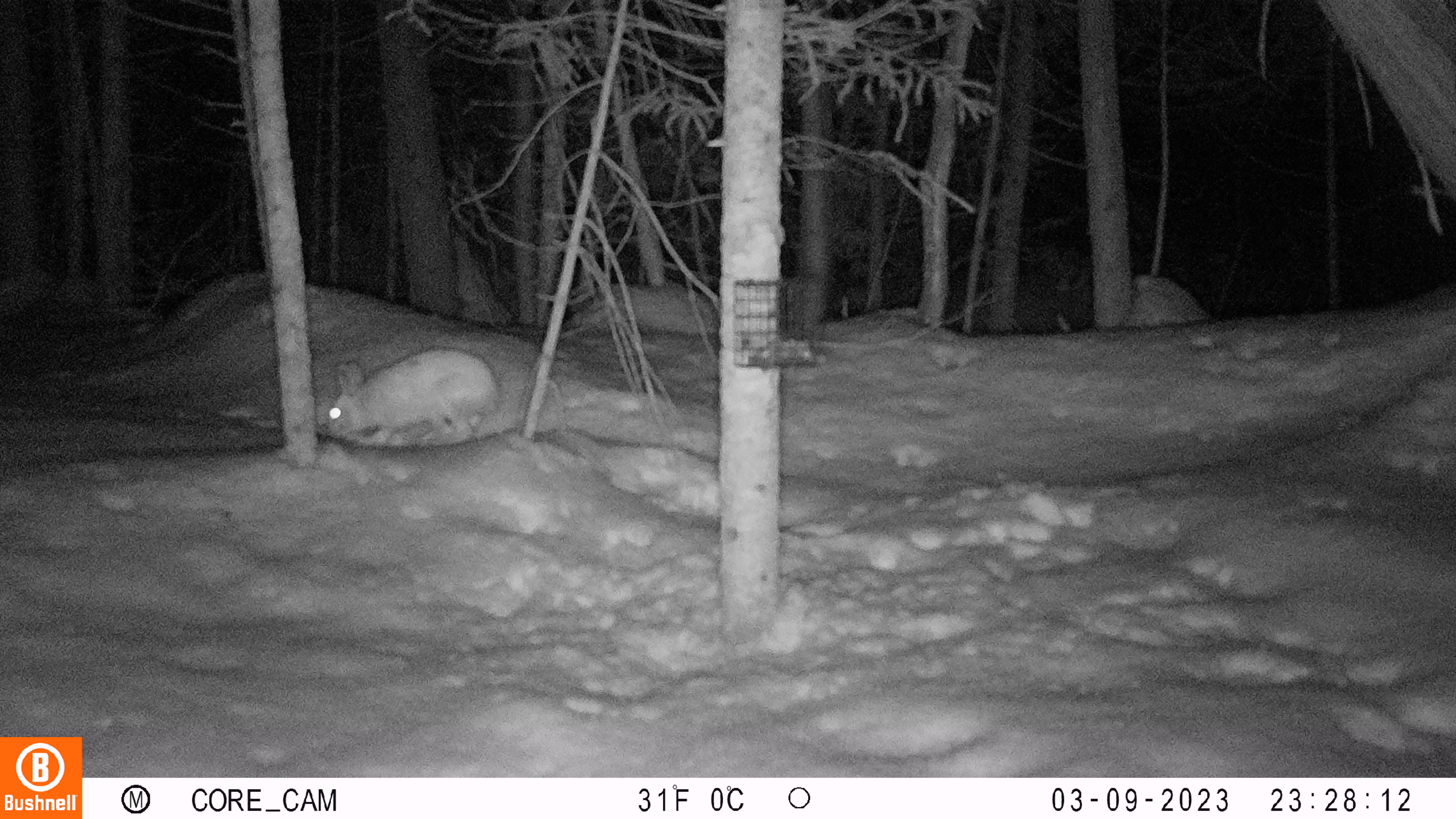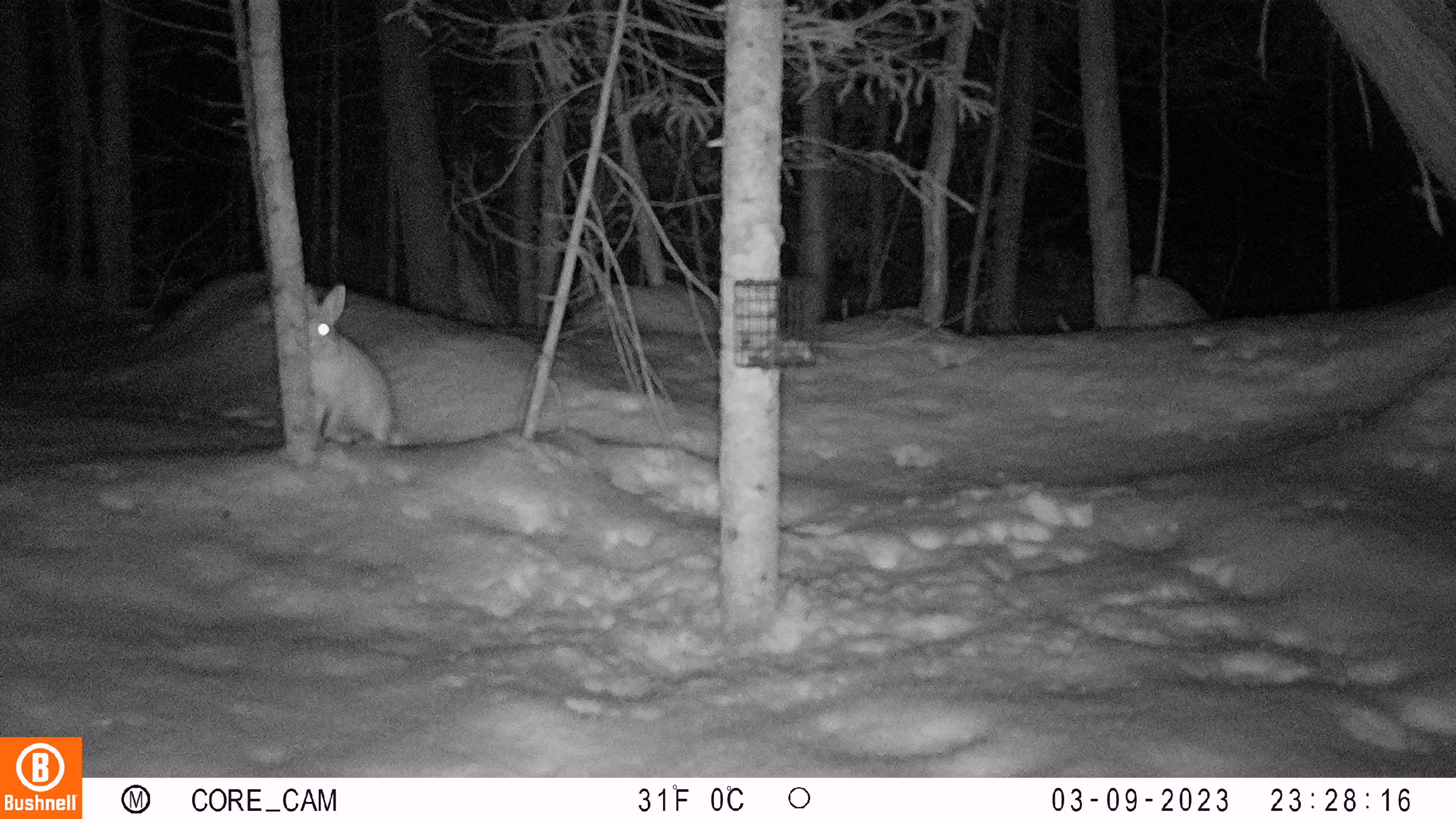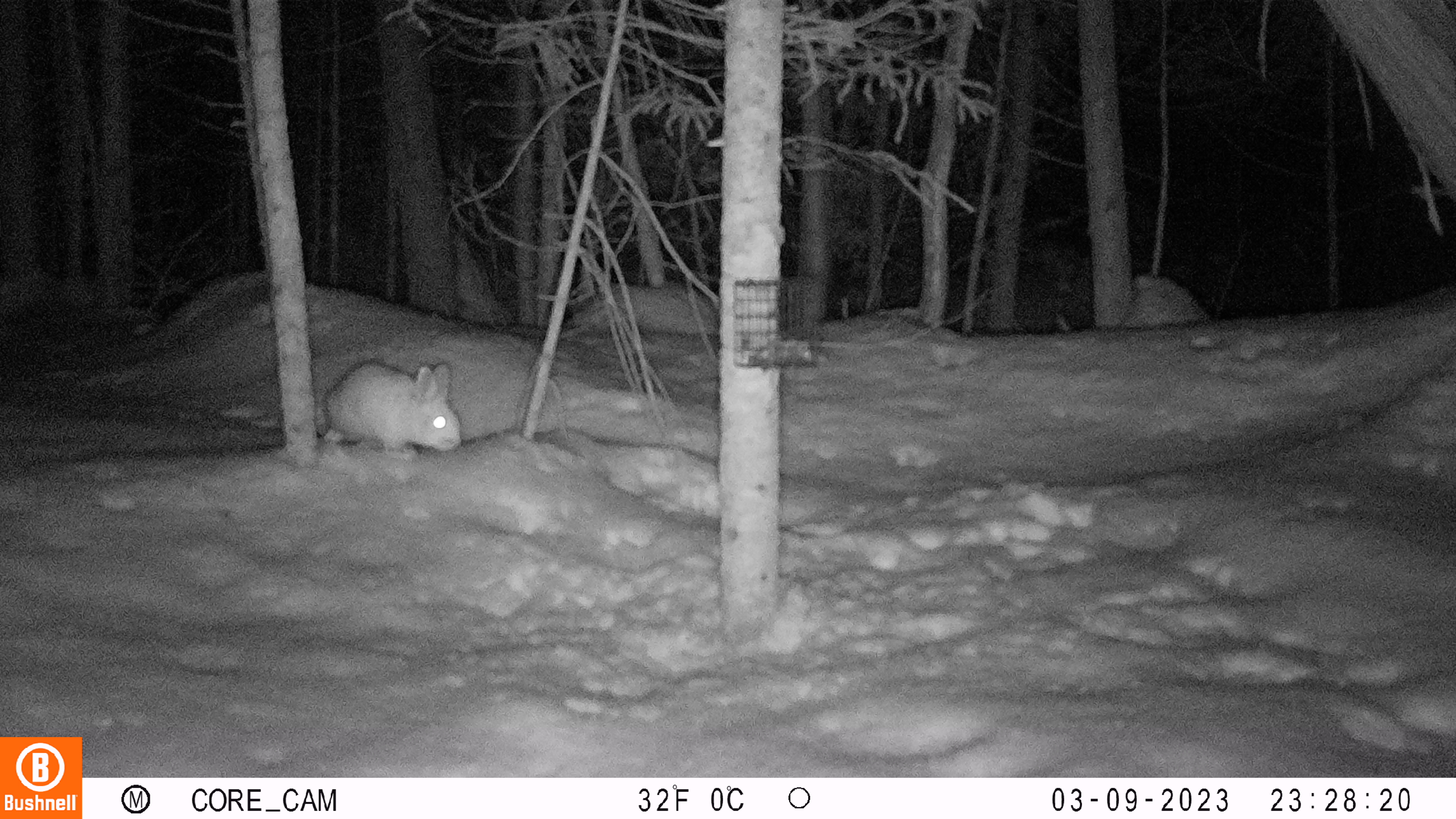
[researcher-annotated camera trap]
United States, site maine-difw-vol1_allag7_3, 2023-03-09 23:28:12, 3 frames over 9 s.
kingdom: Animalia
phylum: Chordata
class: Mammalia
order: Lagomorpha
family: Leporidae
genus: Lepus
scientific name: Lepus americanus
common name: snowshoe hare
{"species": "snowshoe hare (Lepus americanus)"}